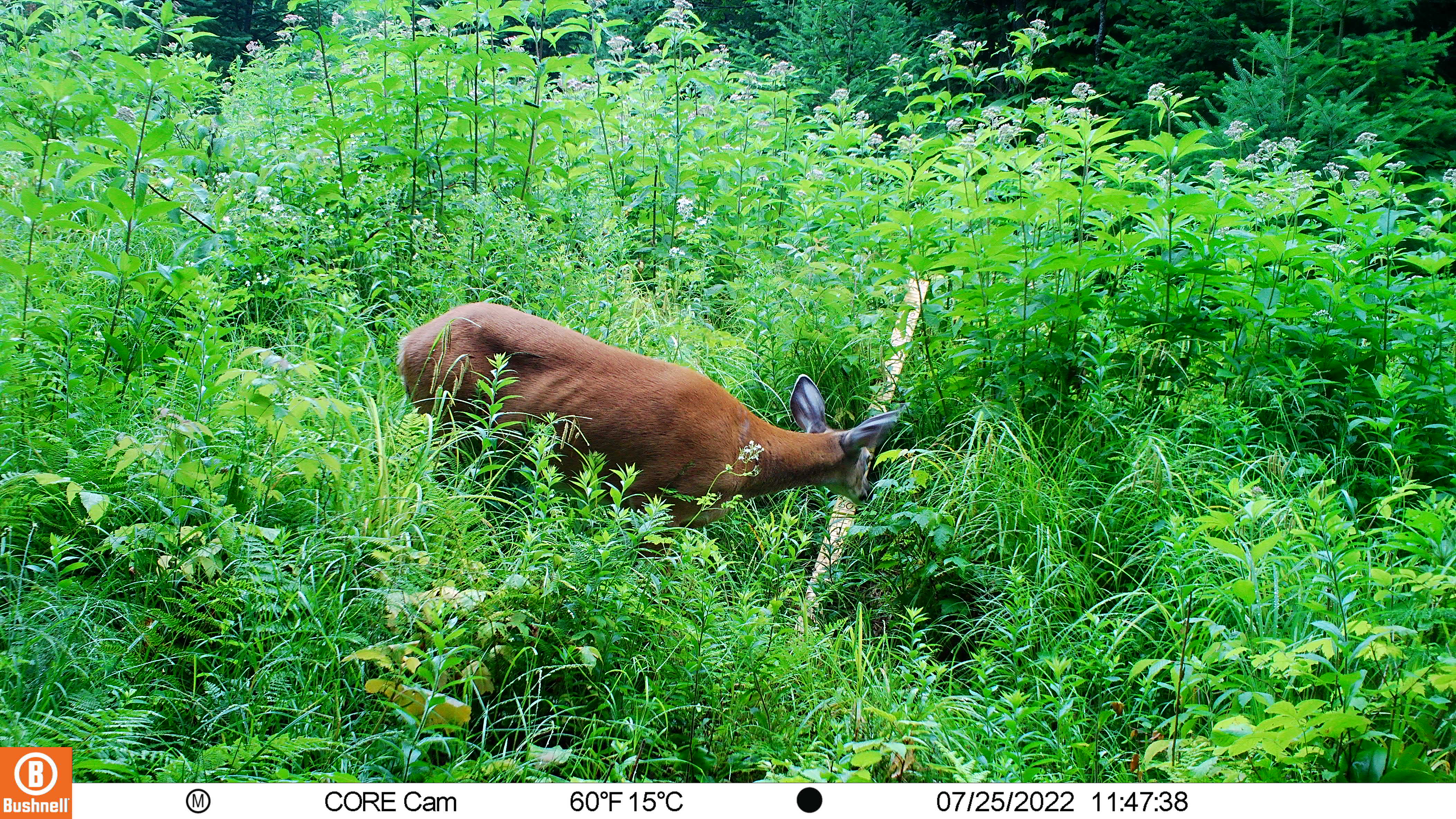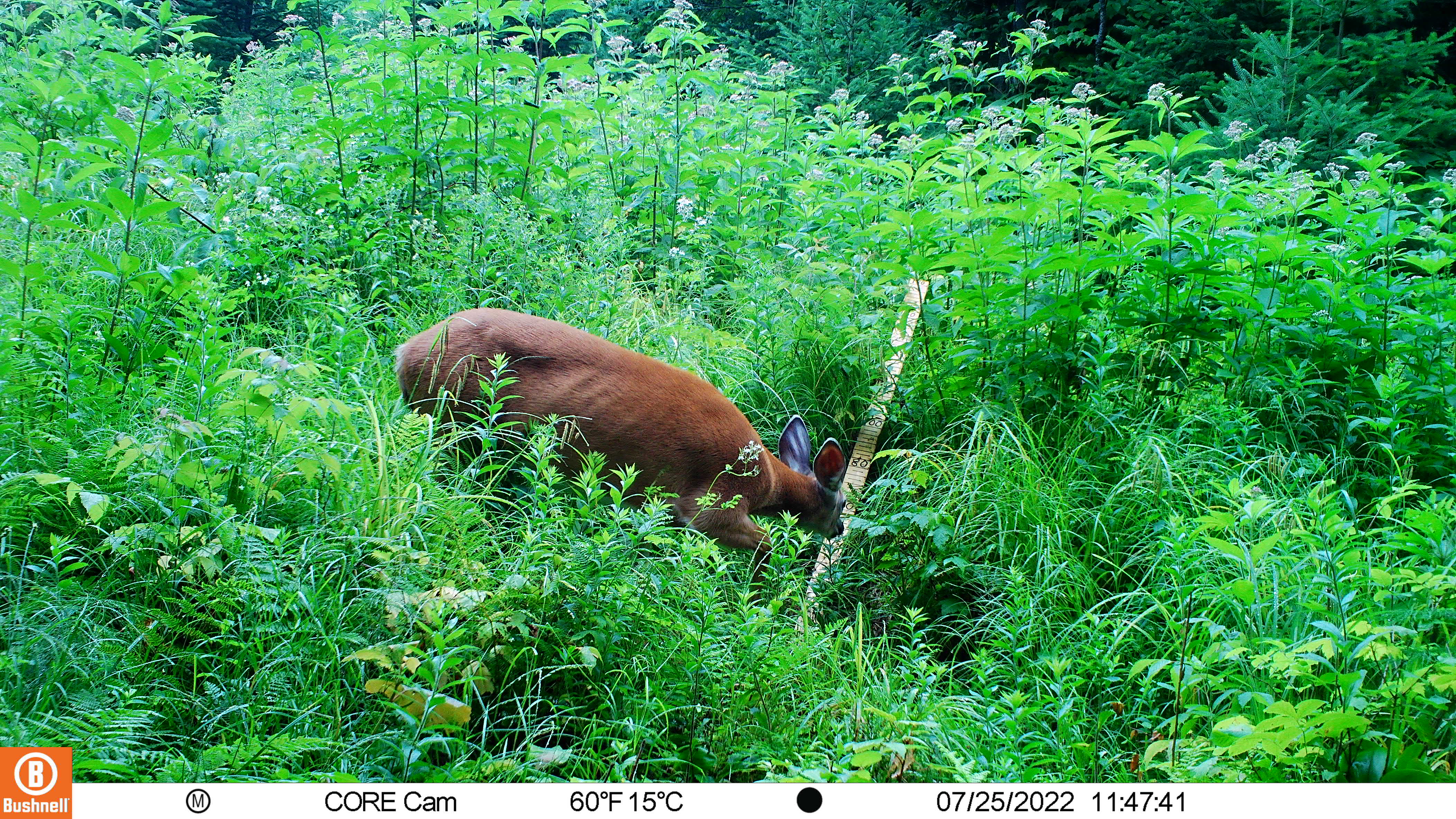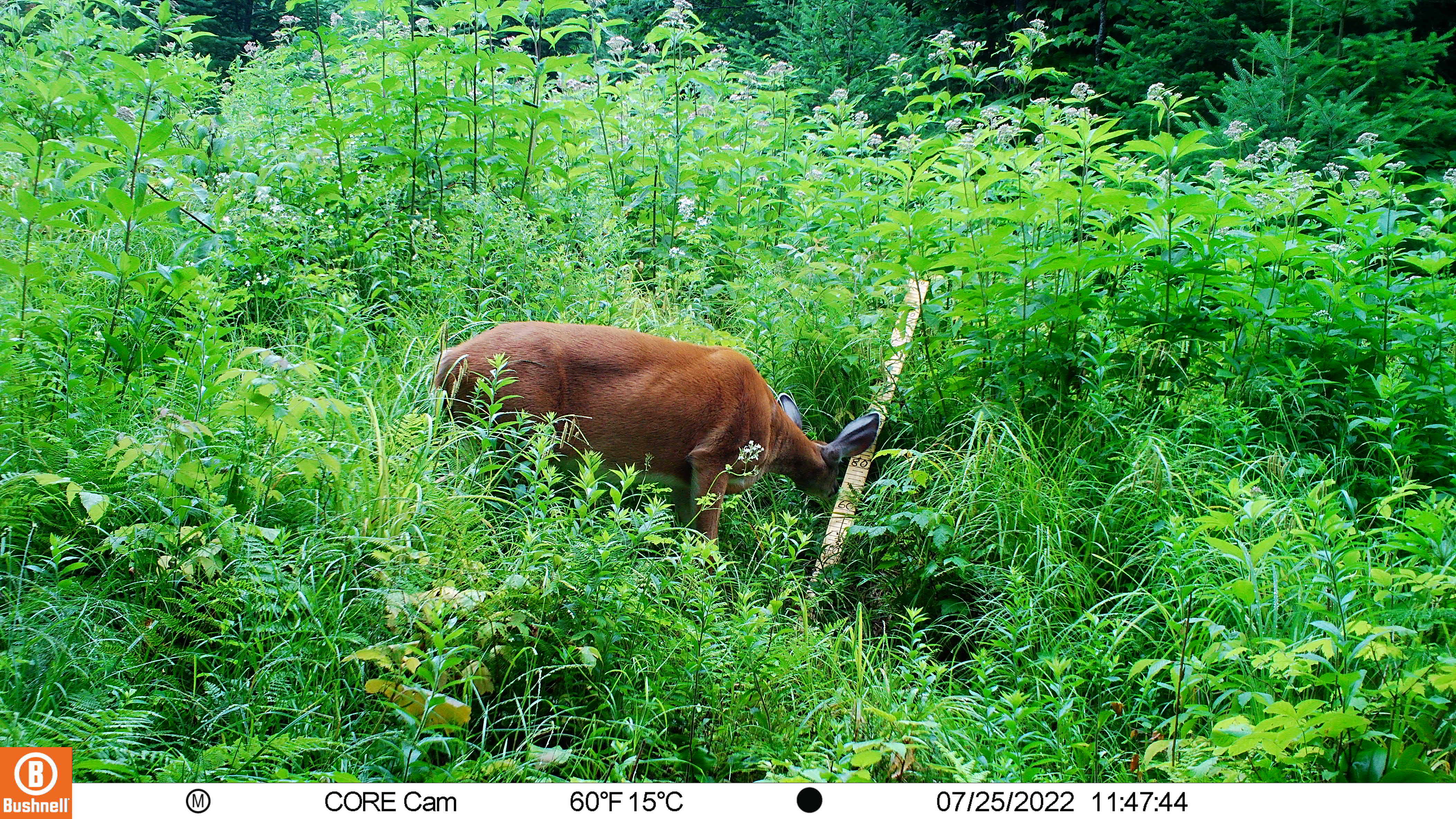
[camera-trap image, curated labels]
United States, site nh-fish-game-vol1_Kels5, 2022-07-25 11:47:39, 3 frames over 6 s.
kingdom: Animalia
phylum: Chordata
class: Mammalia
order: Artiodactyla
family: Cervidae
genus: Odocoileus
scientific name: Odocoileus virginianus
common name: white-tailed deer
White-tailed deer (Odocoileus virginianus).